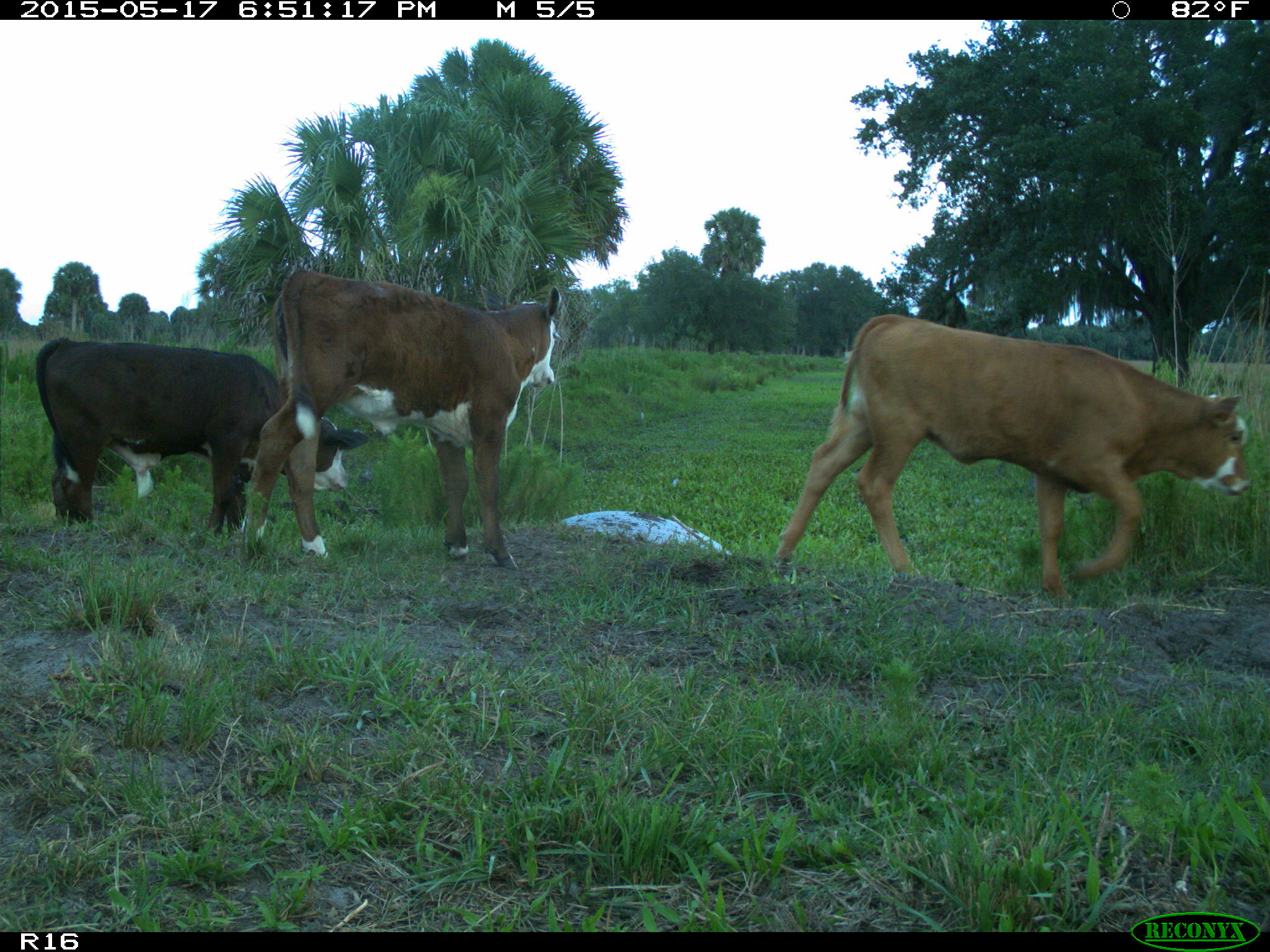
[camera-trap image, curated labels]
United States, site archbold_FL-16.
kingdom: Animalia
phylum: Chordata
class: Mammalia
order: Artiodactyla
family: Bovidae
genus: Bos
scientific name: Bos taurus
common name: domestic cow